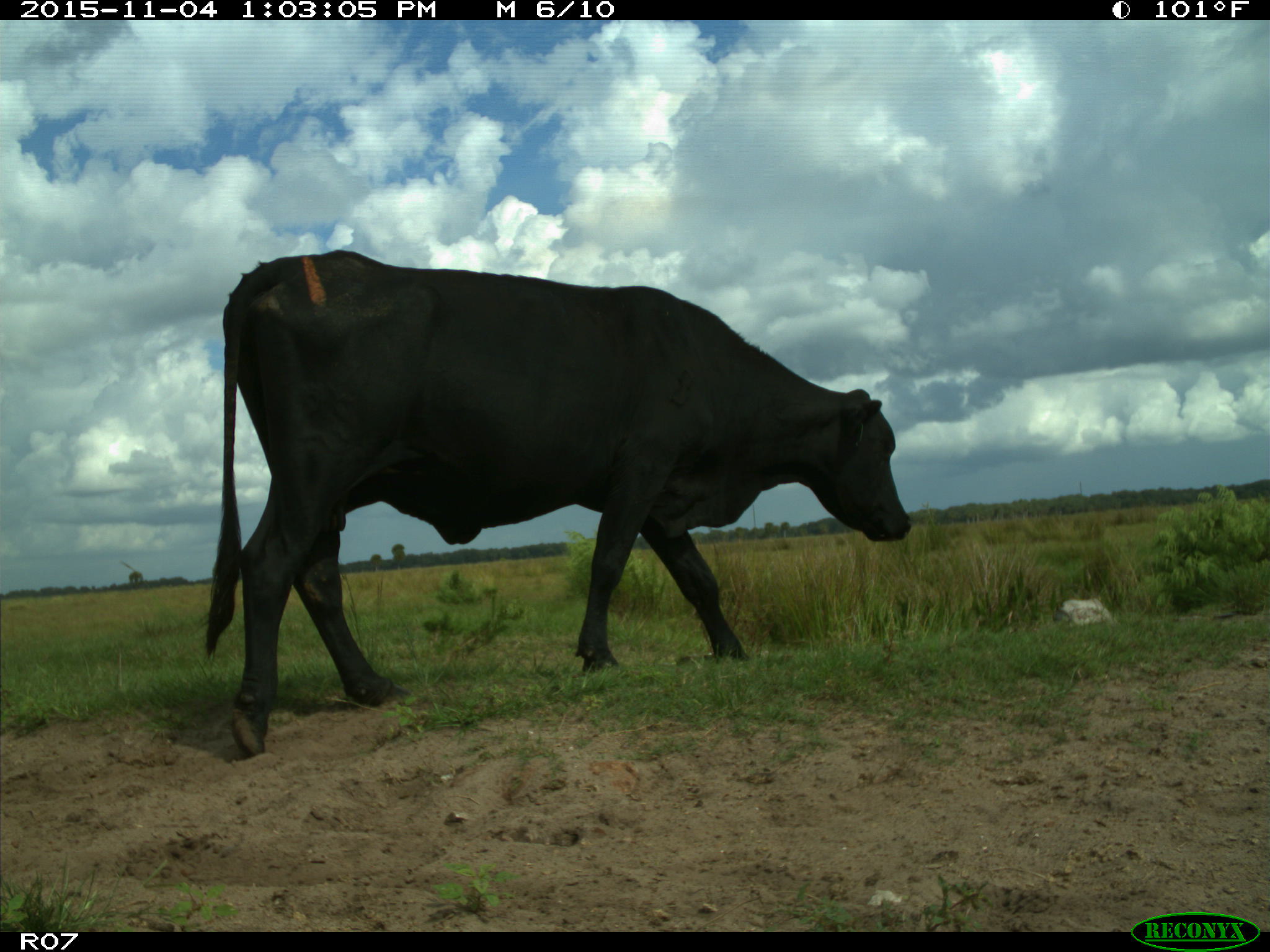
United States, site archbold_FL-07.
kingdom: Animalia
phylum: Chordata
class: Mammalia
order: Artiodactyla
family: Bovidae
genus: Bos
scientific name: Bos taurus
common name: domestic cow